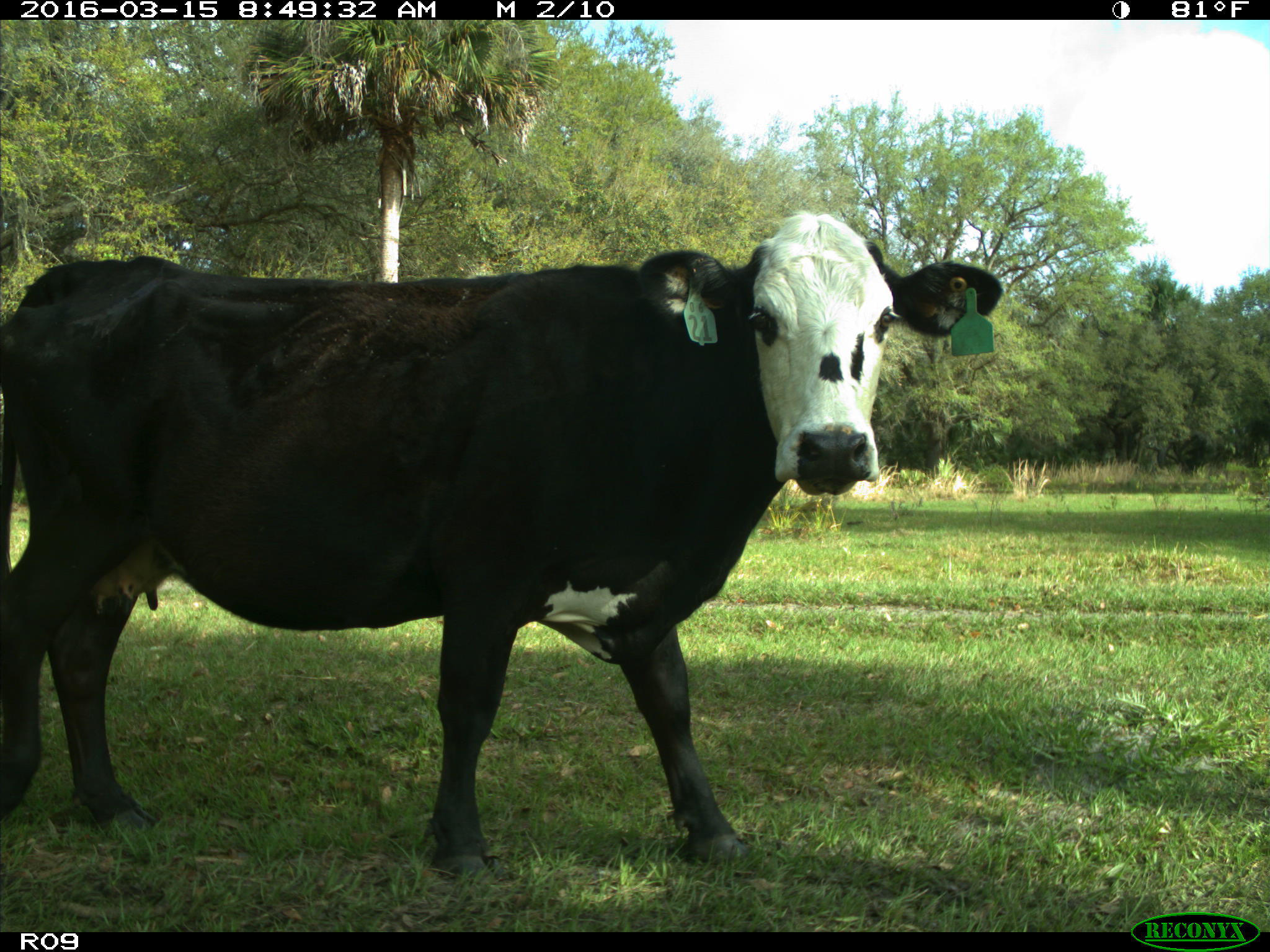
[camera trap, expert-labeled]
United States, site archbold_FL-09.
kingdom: Animalia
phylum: Chordata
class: Mammalia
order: Artiodactyla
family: Bovidae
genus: Bos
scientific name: Bos taurus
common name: domestic cow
Bos taurus (domestic cow).